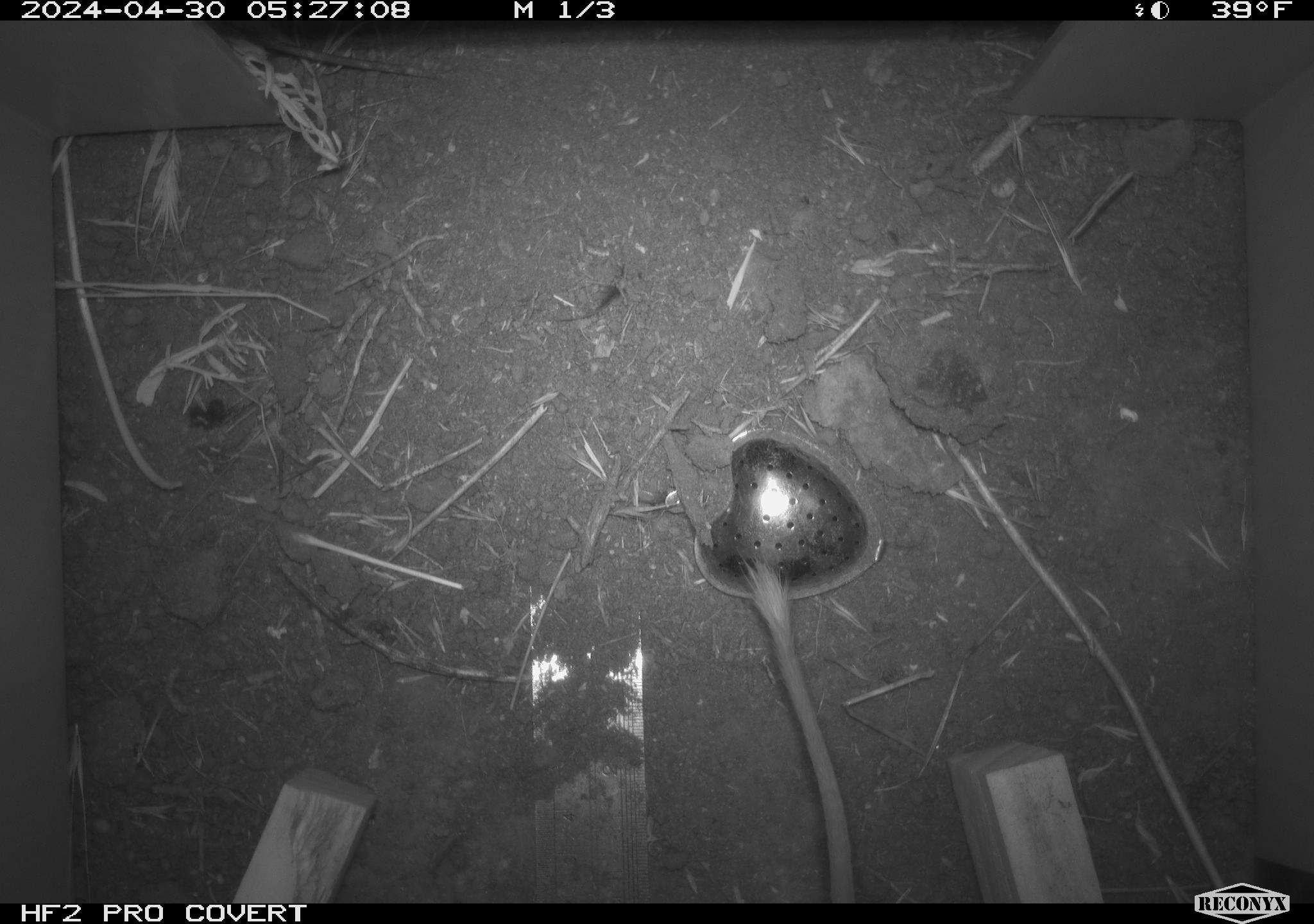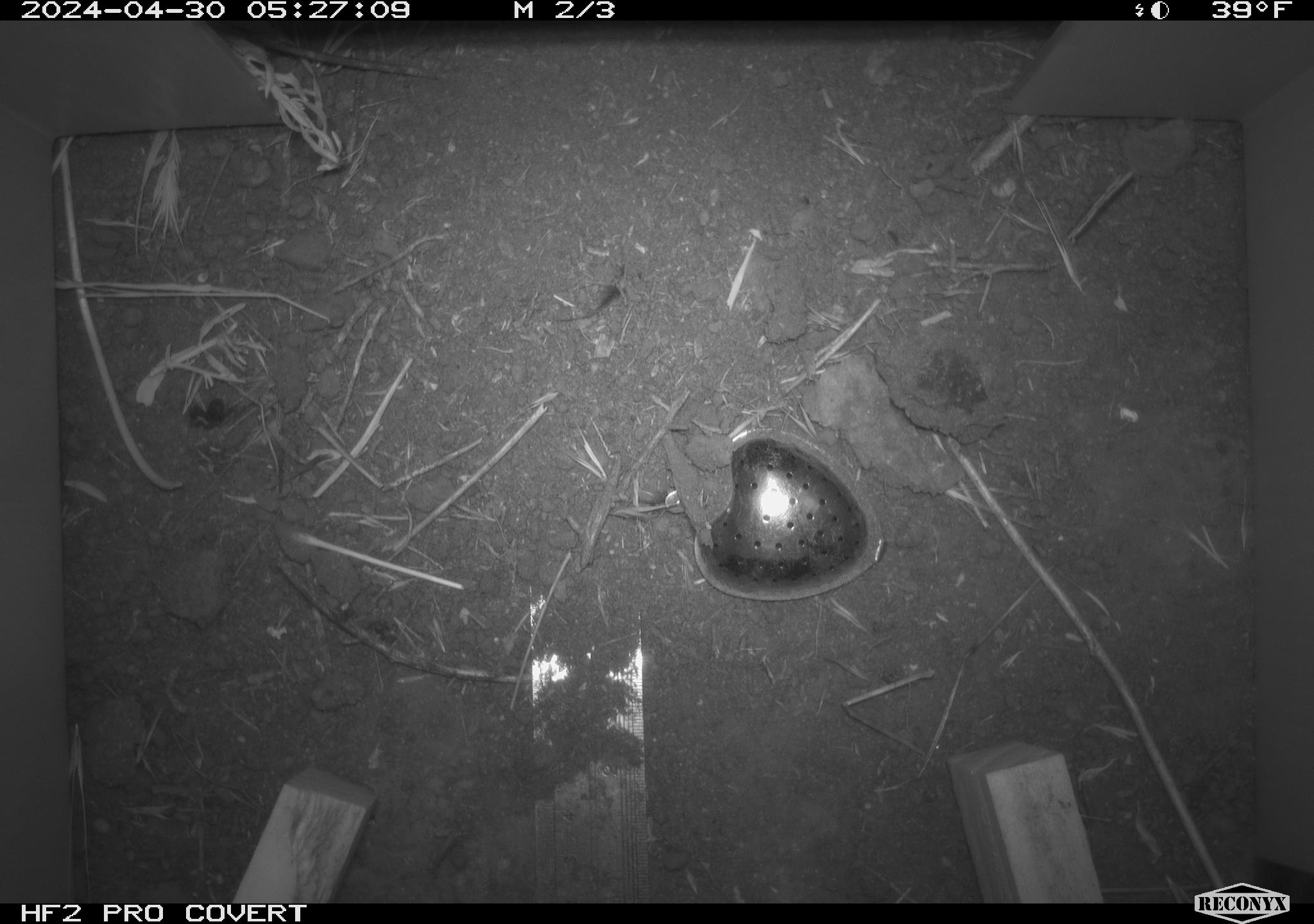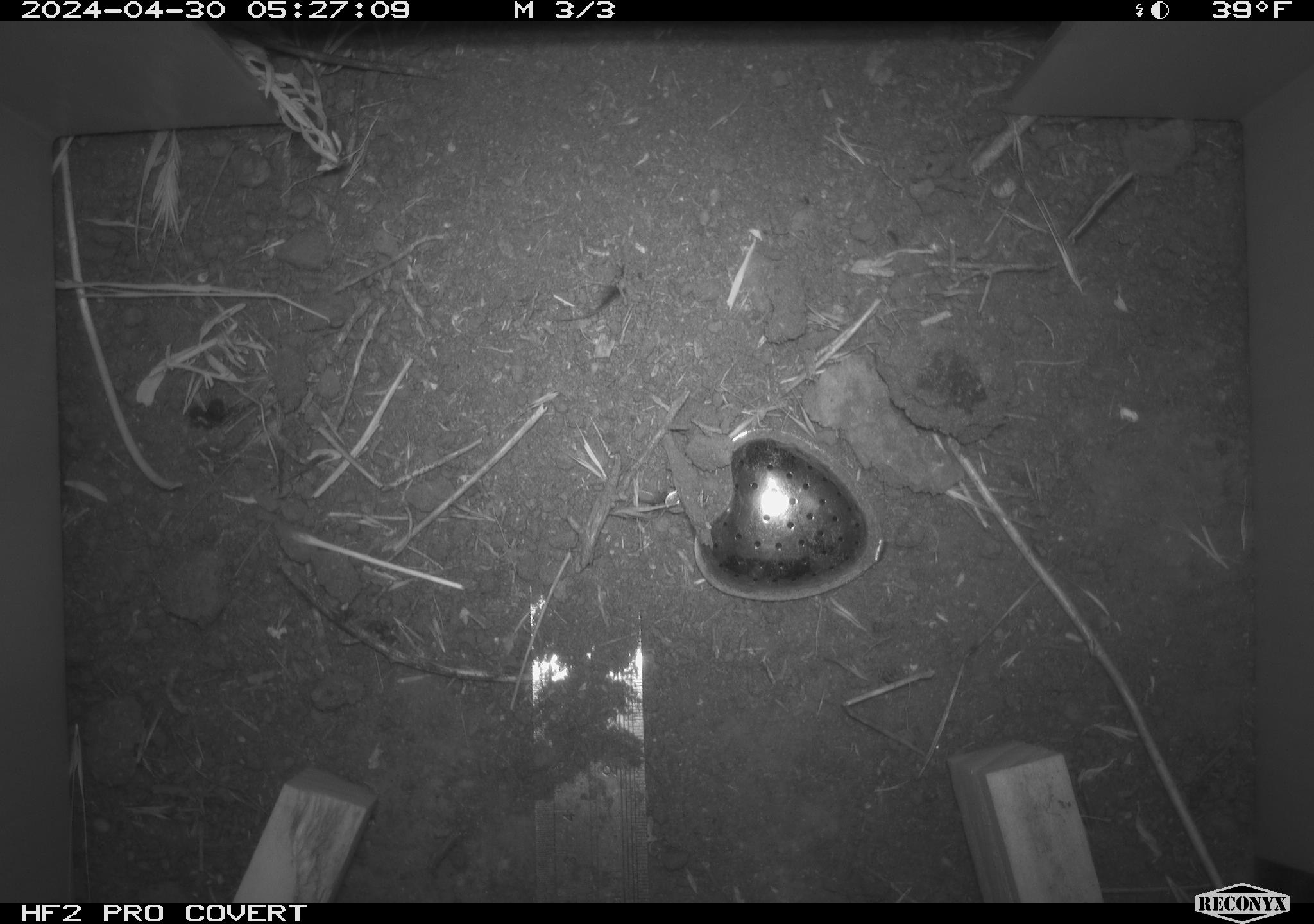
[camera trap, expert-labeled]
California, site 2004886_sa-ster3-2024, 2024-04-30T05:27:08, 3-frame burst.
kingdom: Animalia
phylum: Chordata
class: Mammalia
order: Rodentia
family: Heteromyidae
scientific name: Heteromyidae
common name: kangaroo rats and pocket mice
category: heteromyidae family